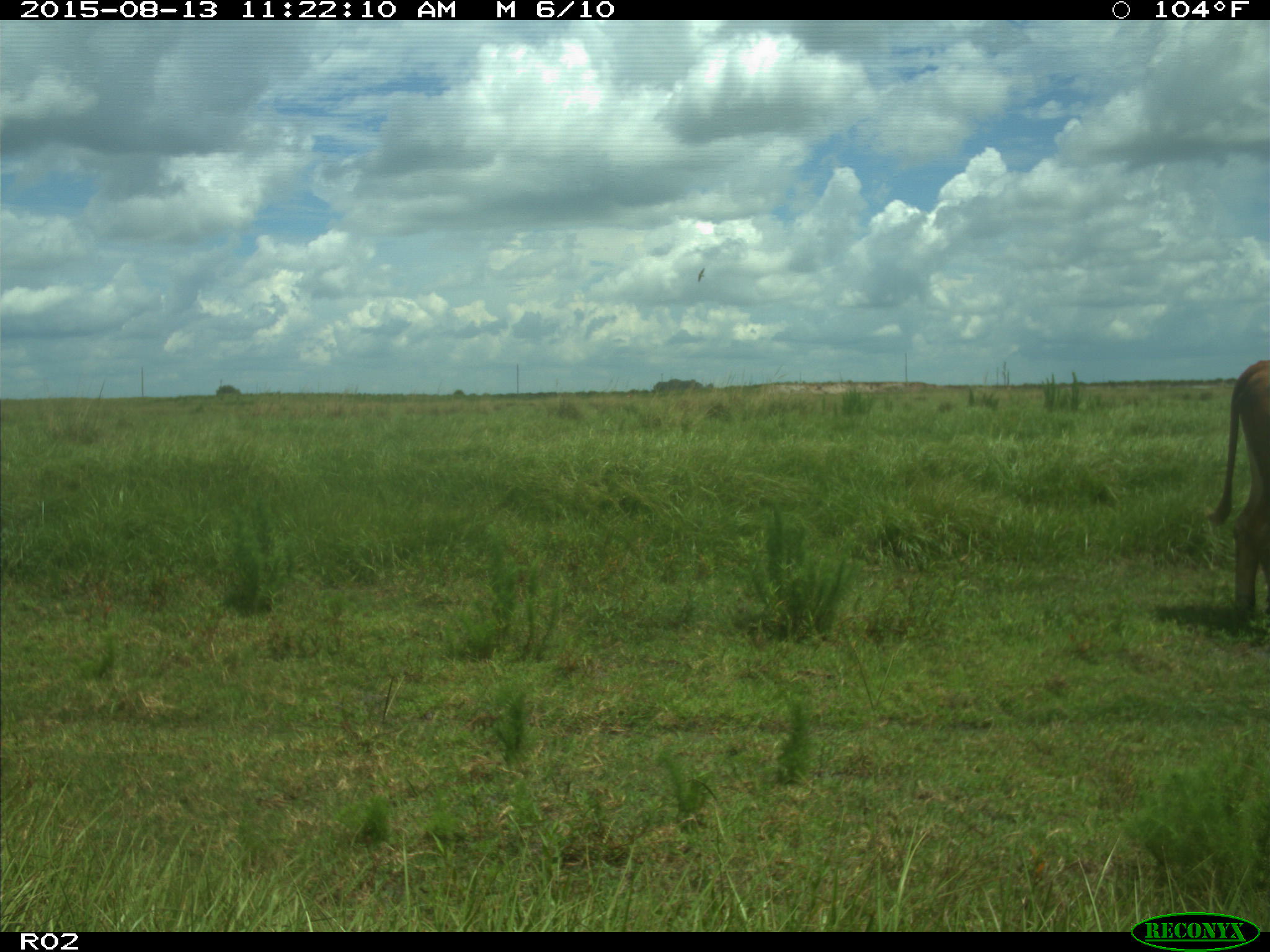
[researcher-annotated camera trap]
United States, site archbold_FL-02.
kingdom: Animalia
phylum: Chordata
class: Mammalia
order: Artiodactyla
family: Bovidae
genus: Bos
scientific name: Bos taurus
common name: domestic cow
Bos taurus (domestic cow).